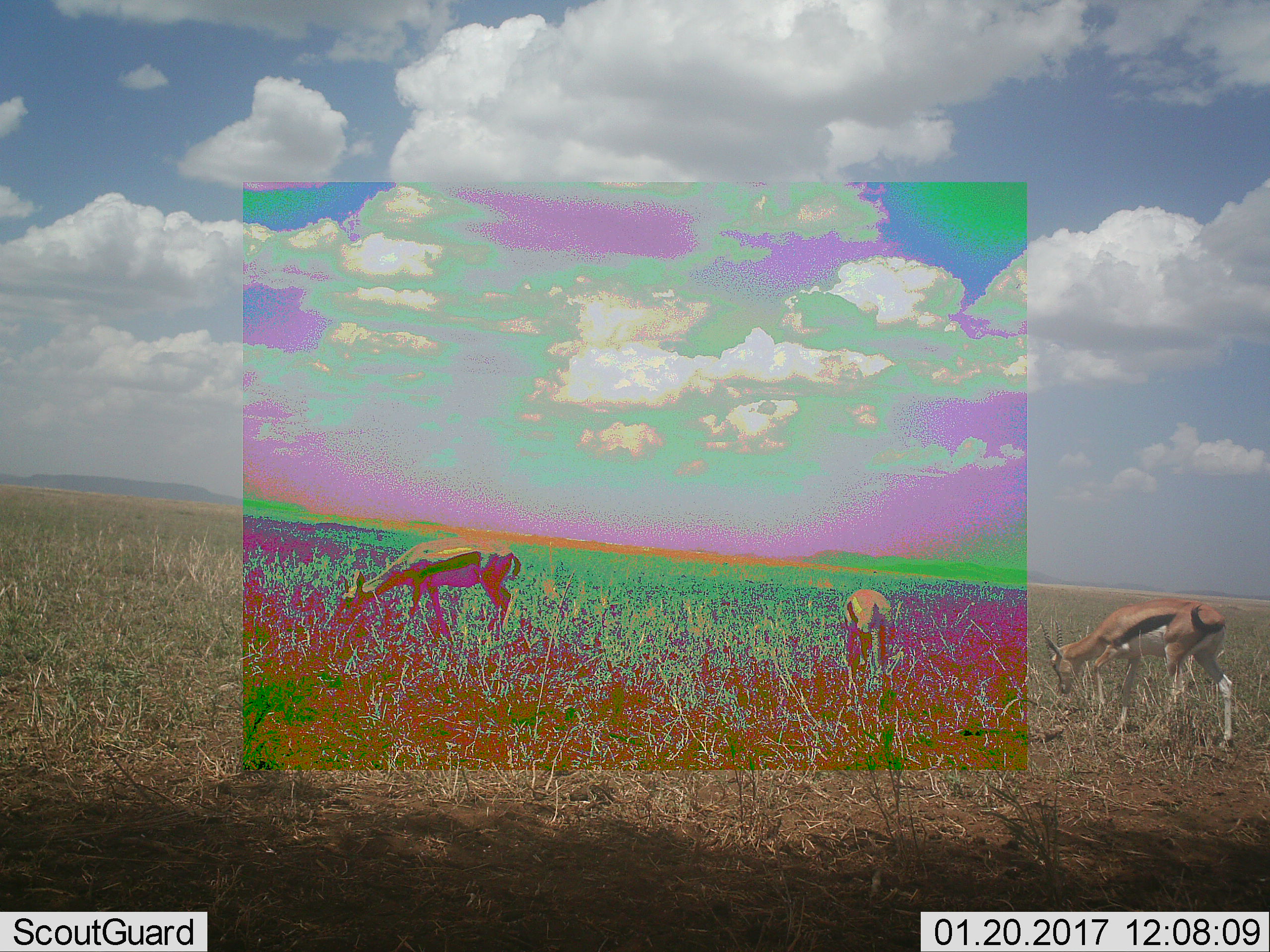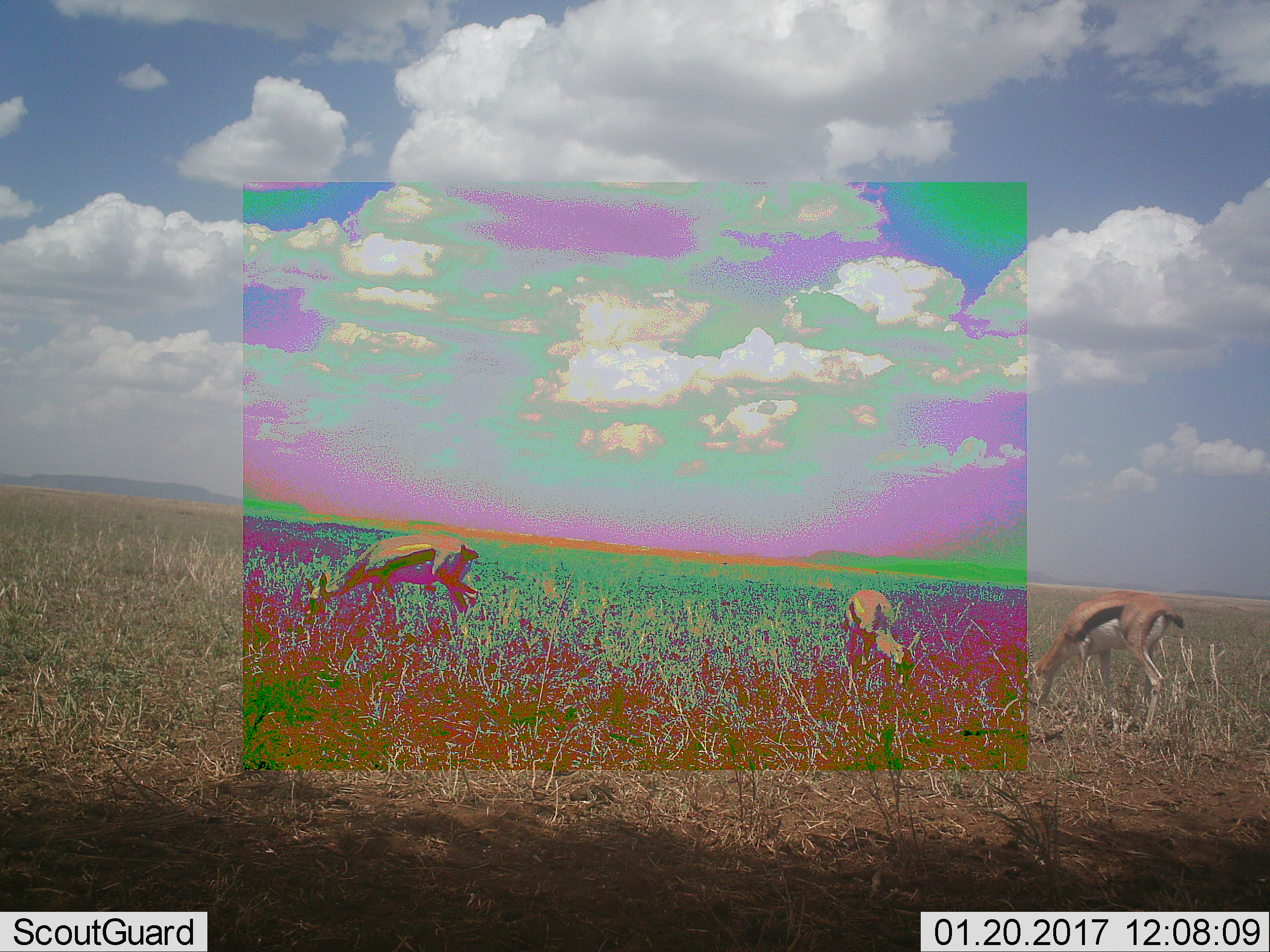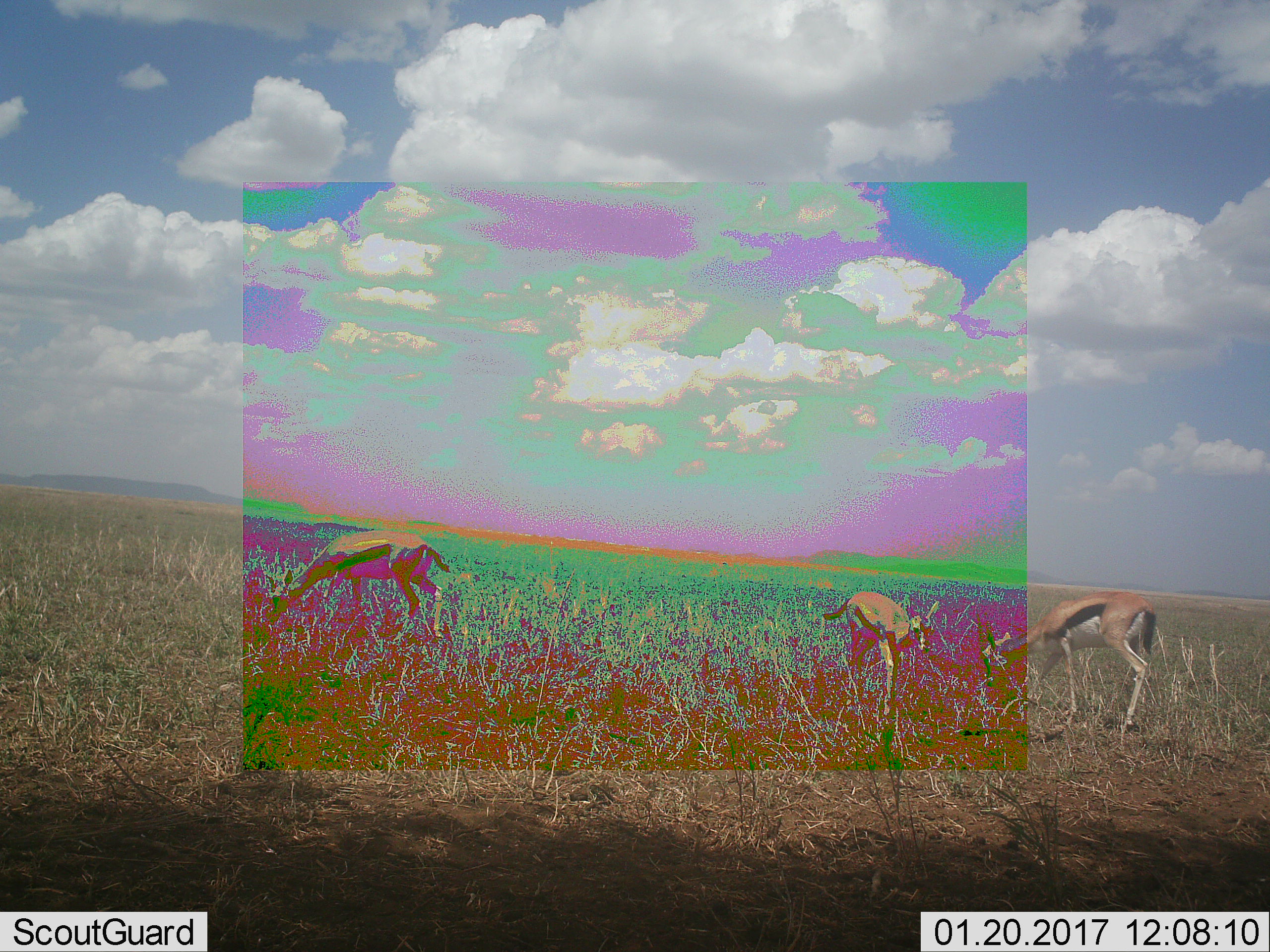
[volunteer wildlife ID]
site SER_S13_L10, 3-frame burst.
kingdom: Animalia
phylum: Chordata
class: Mammalia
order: Artiodactyla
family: Bovidae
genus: Eudorcas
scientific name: Eudorcas thomsonii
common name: thomson's gazelle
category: gazellethomsons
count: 3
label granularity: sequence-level